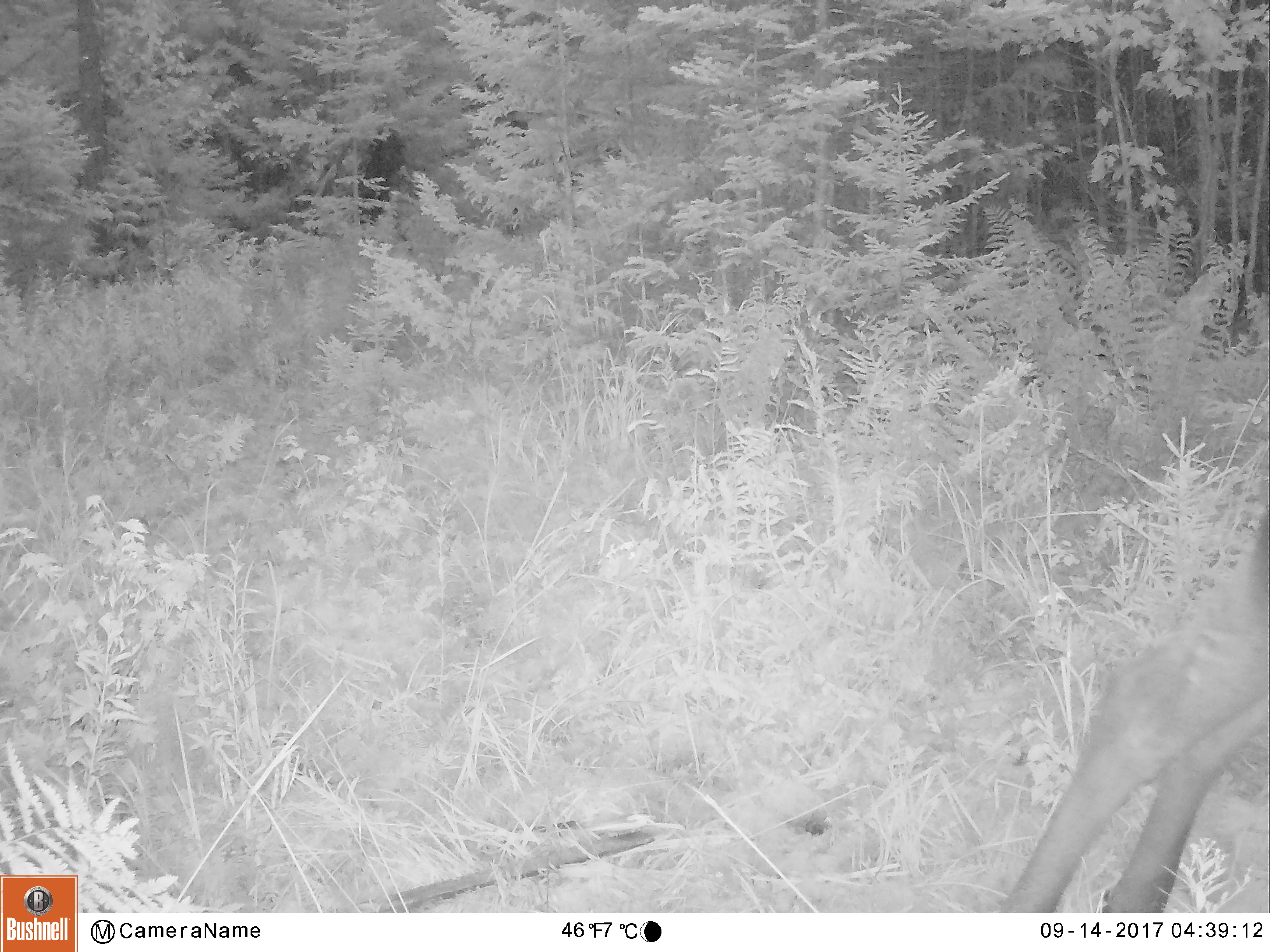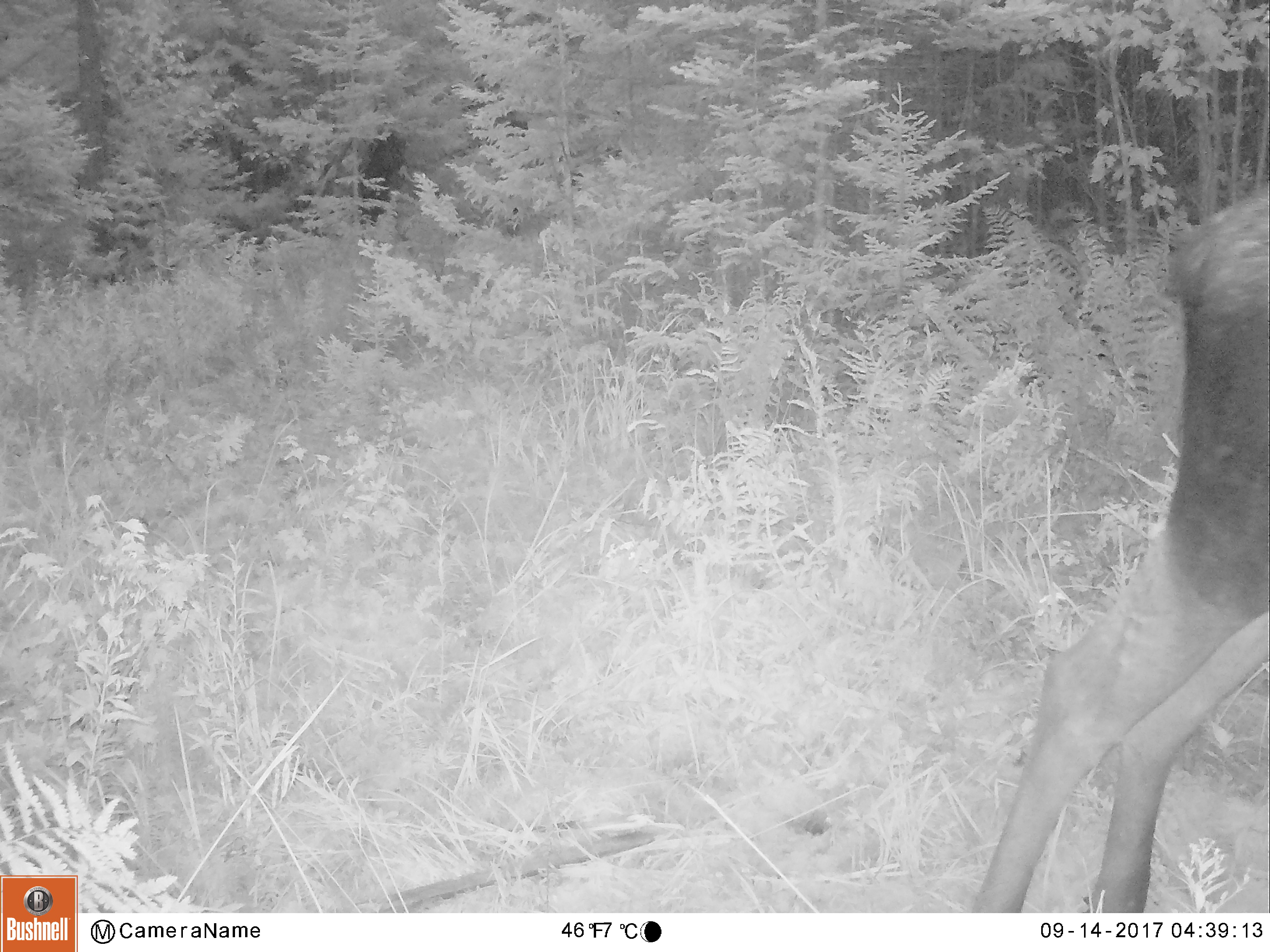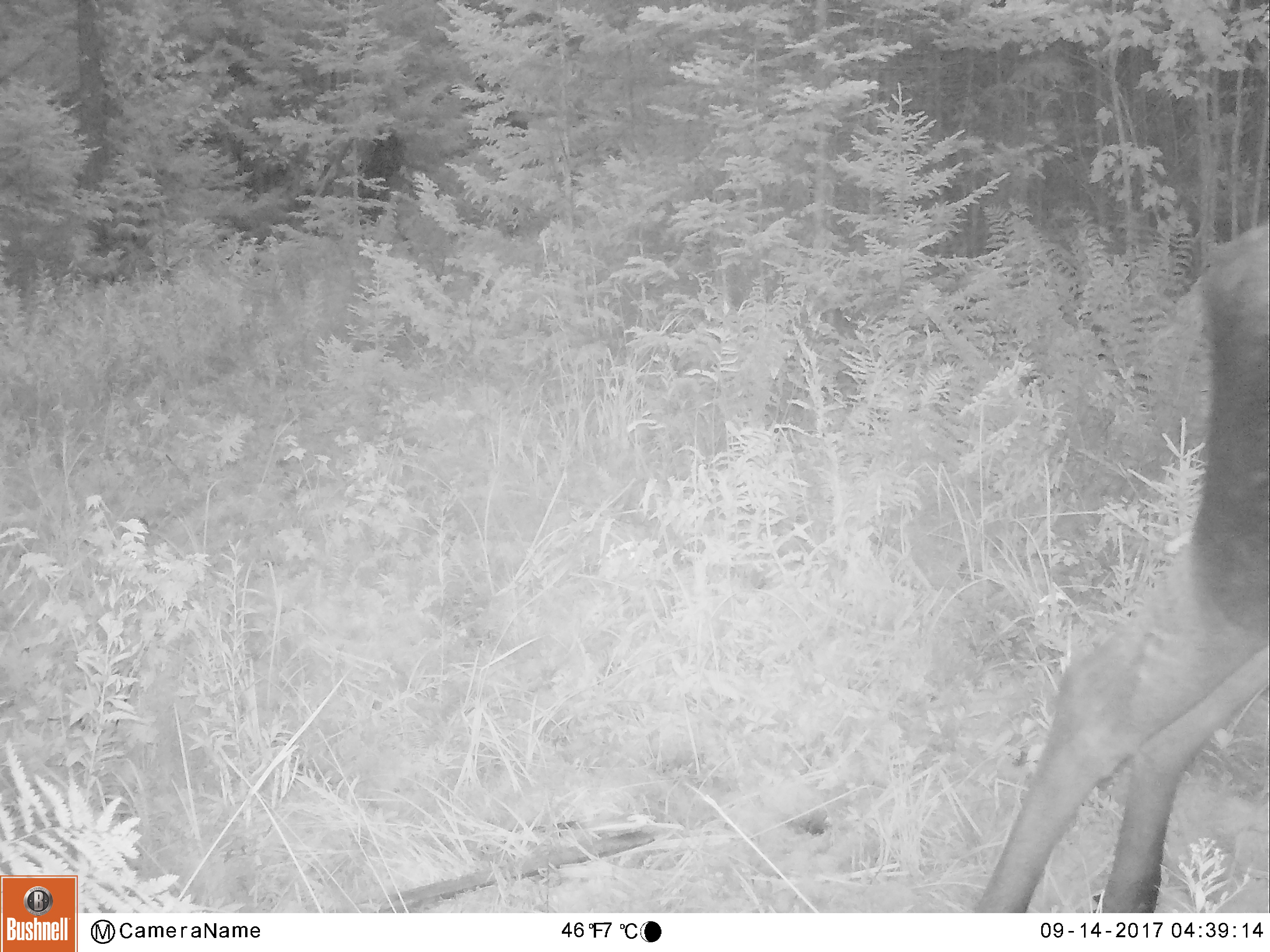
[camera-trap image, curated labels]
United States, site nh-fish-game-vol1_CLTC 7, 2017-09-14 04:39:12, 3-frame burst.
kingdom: Animalia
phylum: Chordata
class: Mammalia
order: Artiodactyla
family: Cervidae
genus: Alces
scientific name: Alces alces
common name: moose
Moose (Alces alces).